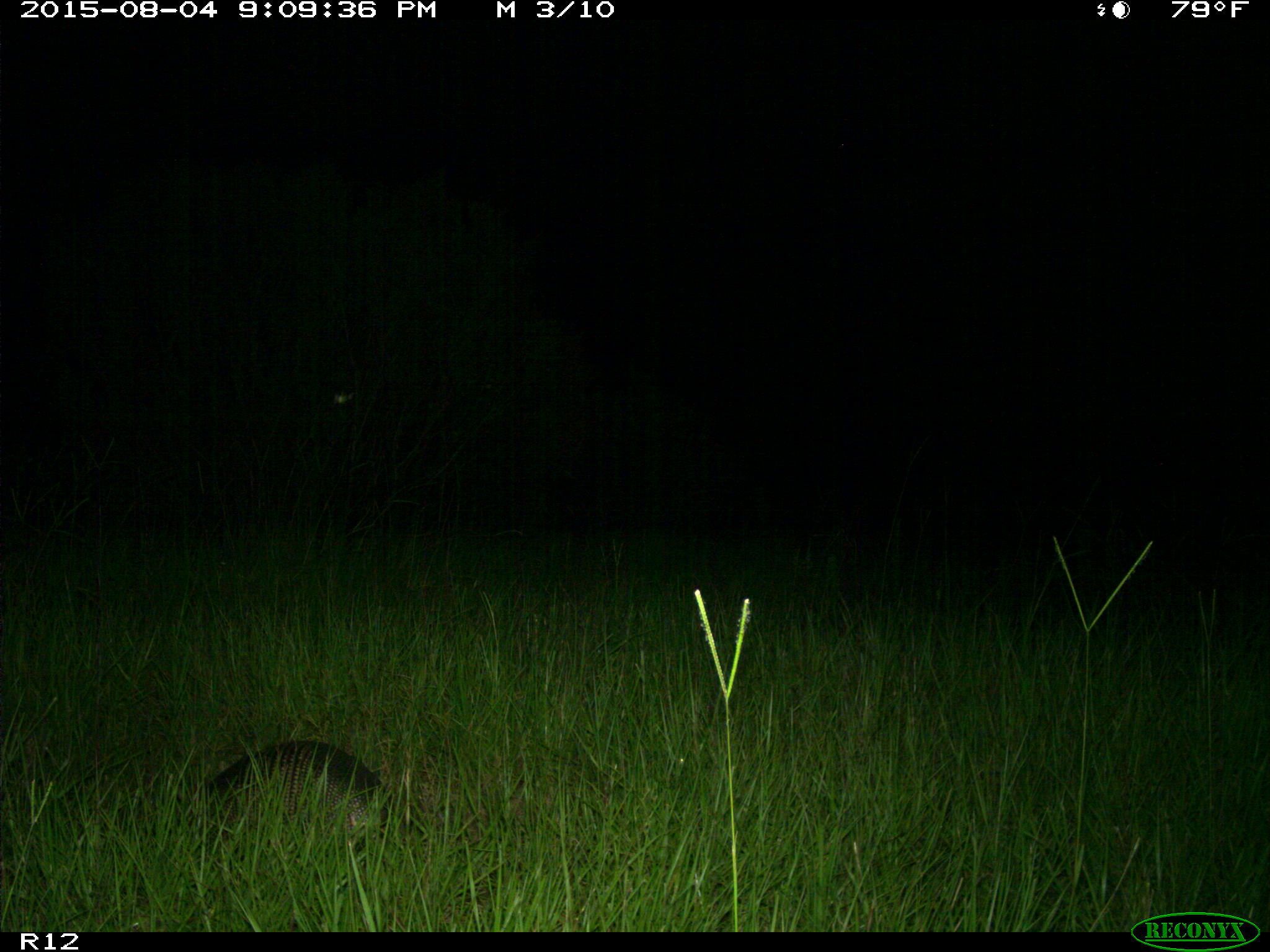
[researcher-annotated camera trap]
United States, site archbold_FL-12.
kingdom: Animalia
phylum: Chordata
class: Mammalia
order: Cingulata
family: Dasypodidae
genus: Dasypus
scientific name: Dasypus novemcinctus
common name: nine-banded armadillo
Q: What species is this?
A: Dasypus novemcinctus (nine-banded armadillo).